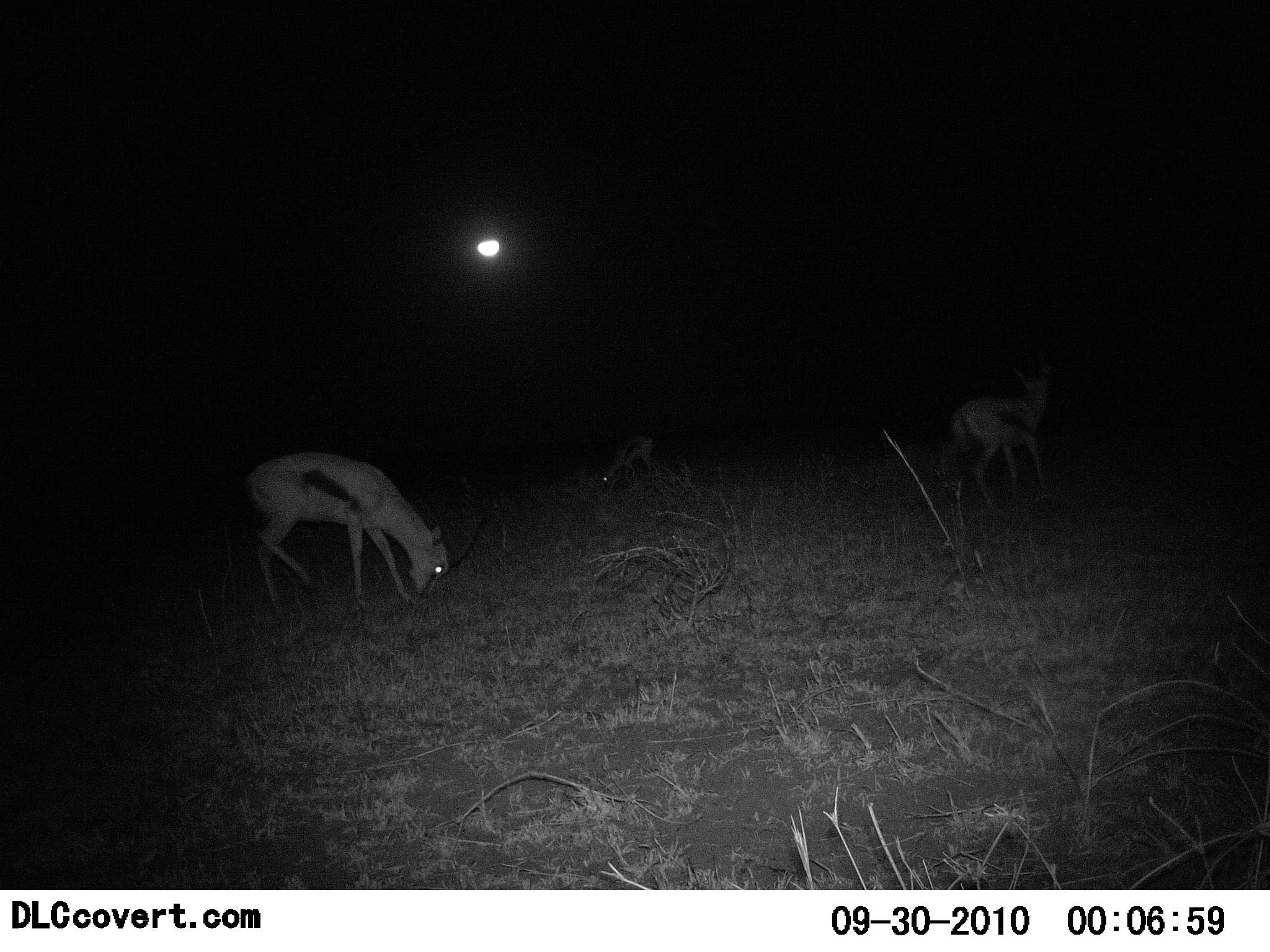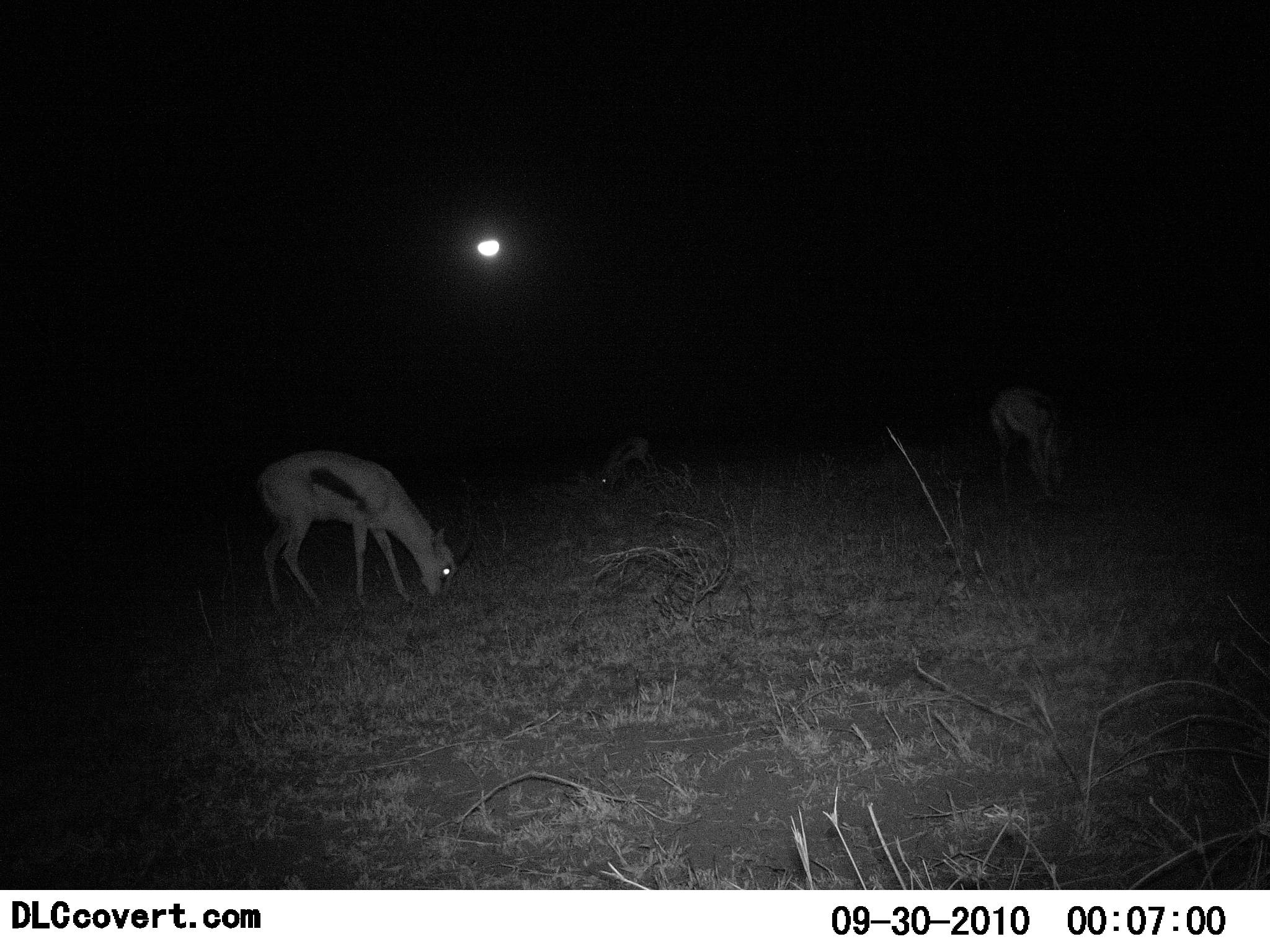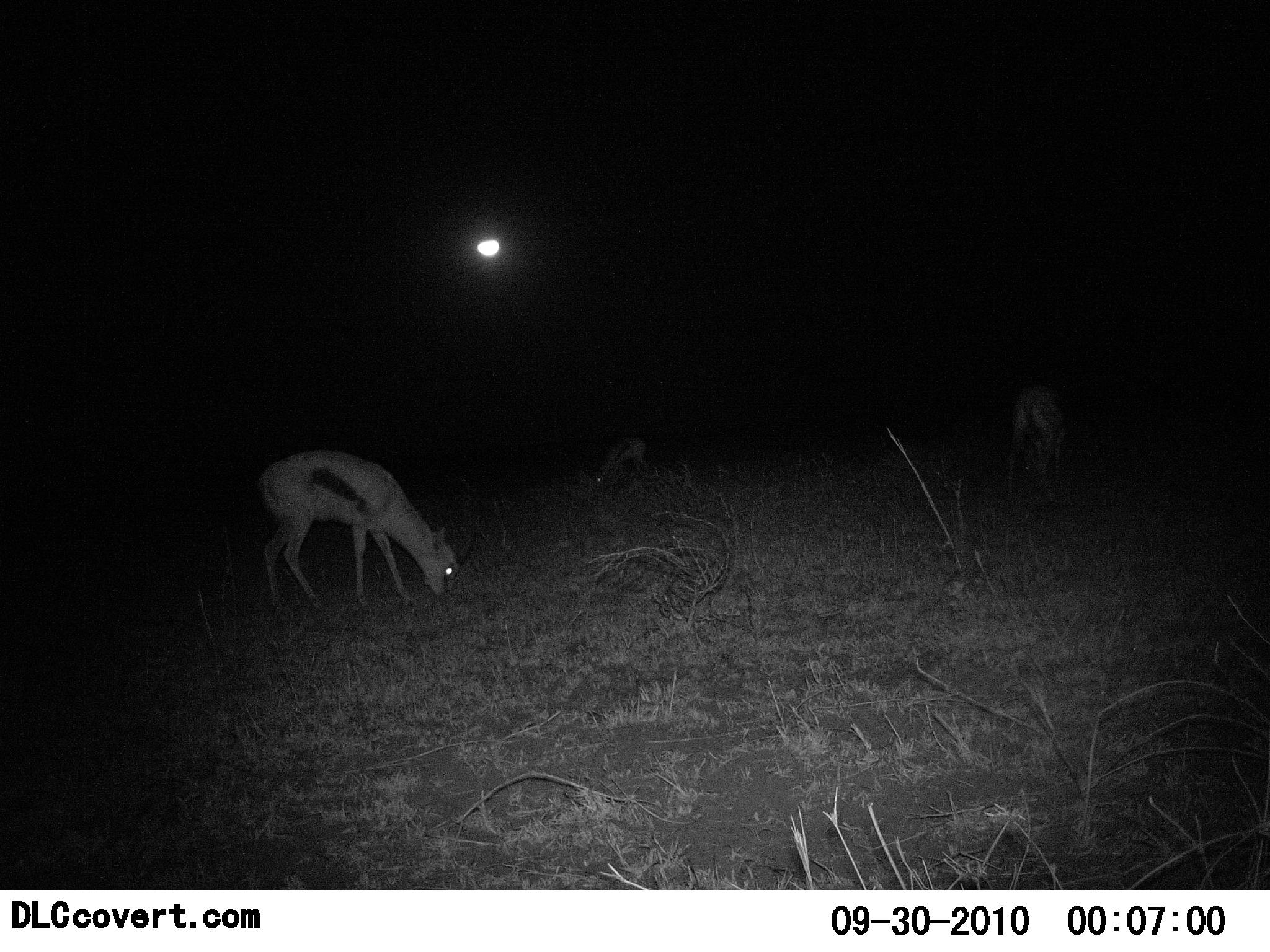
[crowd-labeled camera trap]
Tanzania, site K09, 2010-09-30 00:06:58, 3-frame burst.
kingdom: Animalia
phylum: Chordata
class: Mammalia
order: Artiodactyla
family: Bovidae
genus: Eudorcas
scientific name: Eudorcas thomsonii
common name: thomson's gazelle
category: gazellethomsons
Gazellethomsons (thomson's gazelle) (Eudorcas thomsonii), count 3. Behavior (volunteer vote fractions): standing 20%, resting 0%, moving 27%, interacting 0%. Young present (vote fraction): 0%. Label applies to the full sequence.